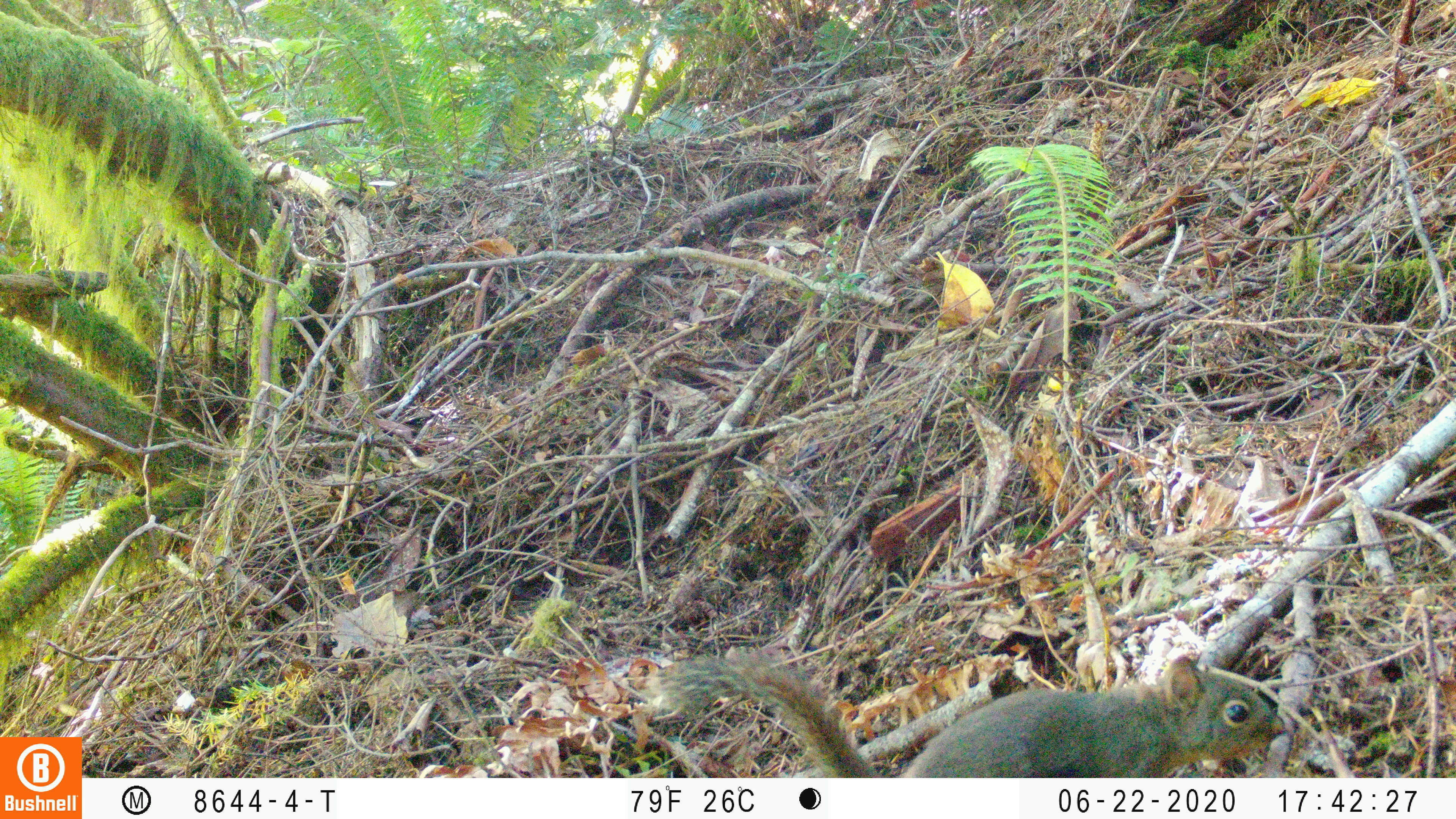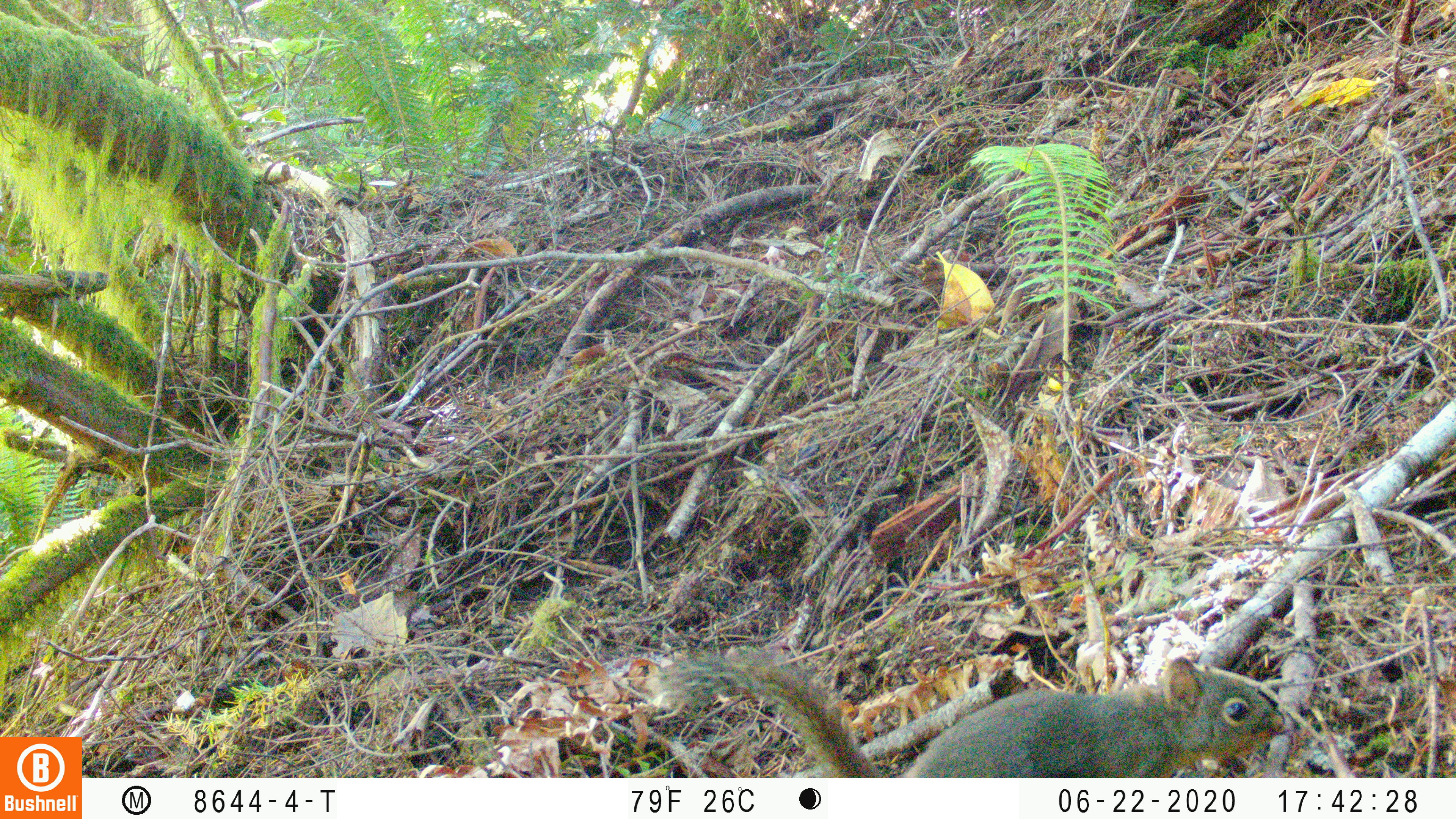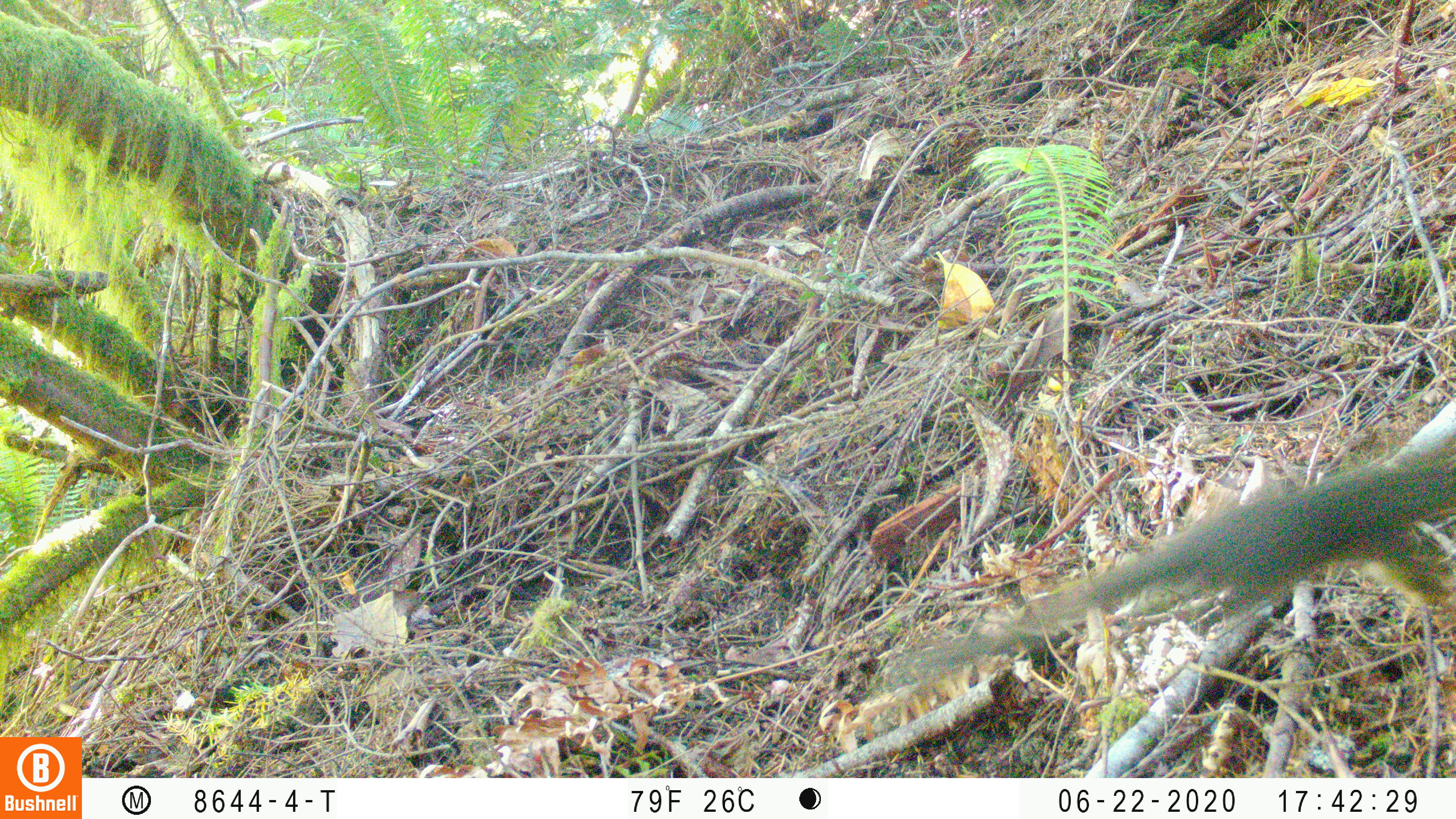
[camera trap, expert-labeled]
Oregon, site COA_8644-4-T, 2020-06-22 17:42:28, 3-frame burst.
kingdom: Animalia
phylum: Chordata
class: Mammalia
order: Rodentia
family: Sciuridae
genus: Tamiasciurus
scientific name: Tamiasciurus douglasii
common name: douglas squirrel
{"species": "douglas squirrel (Tamiasciurus douglasii)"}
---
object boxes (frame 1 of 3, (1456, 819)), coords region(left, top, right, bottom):
douglas squirrel: region(644, 650, 1291, 774)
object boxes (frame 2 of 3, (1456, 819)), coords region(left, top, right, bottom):
douglas squirrel: region(642, 650, 1289, 774)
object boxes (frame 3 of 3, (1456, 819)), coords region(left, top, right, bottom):
douglas squirrel: region(923, 455, 1454, 686)